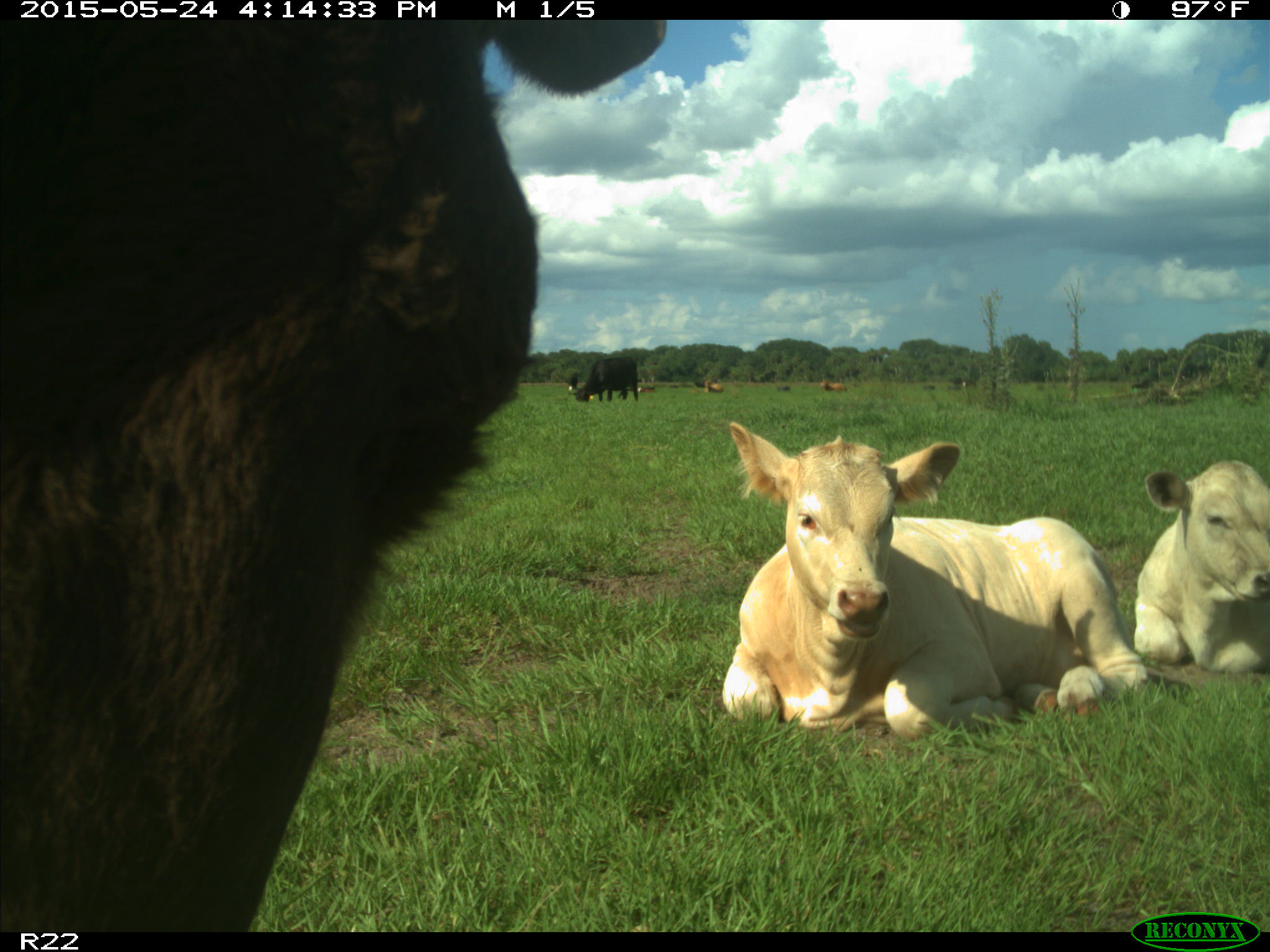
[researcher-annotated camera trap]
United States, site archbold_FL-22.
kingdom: Animalia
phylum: Chordata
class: Mammalia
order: Artiodactyla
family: Bovidae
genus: Bos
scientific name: Bos taurus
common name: domestic cow